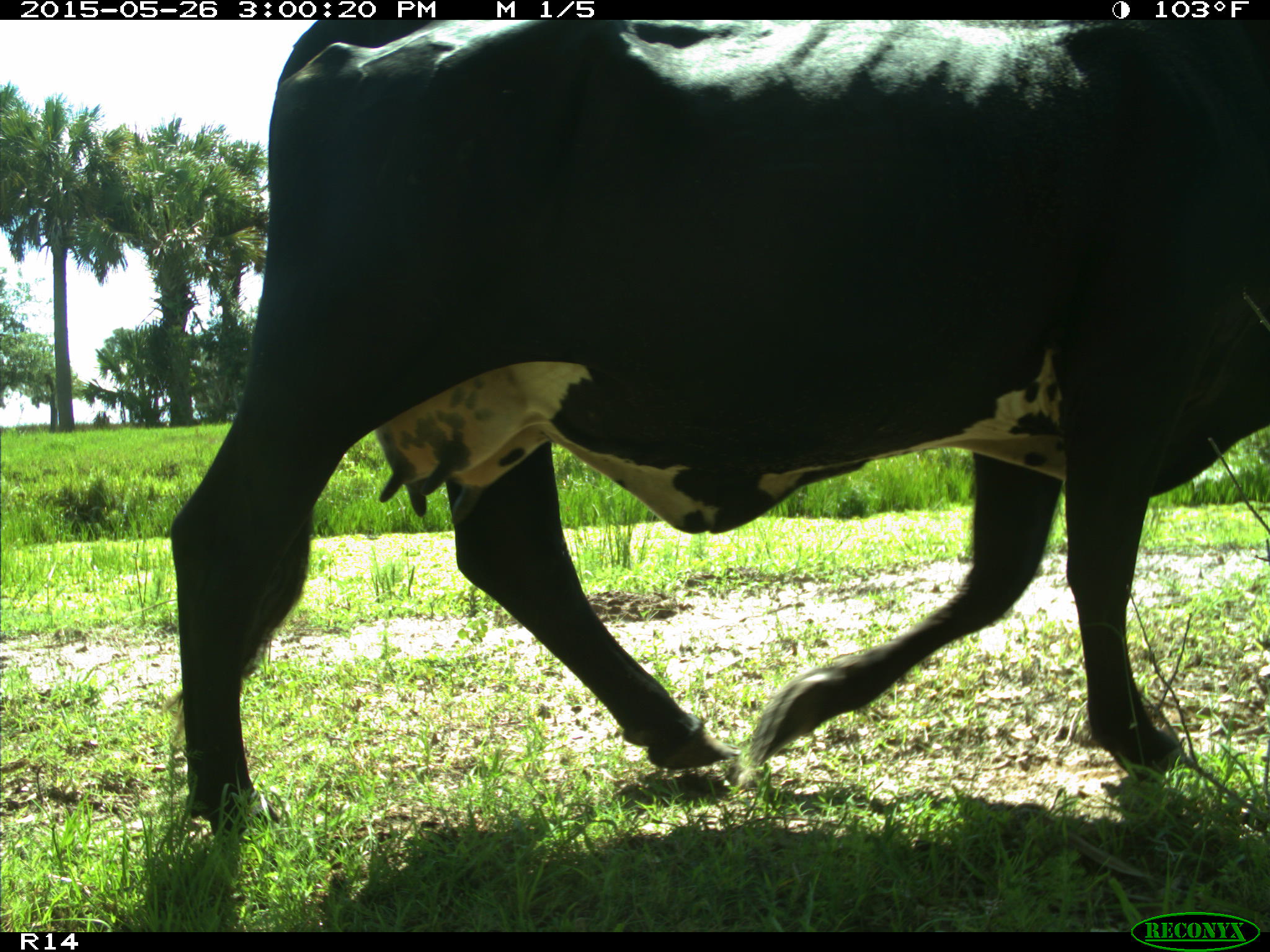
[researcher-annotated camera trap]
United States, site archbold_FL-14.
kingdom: Animalia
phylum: Chordata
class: Mammalia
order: Artiodactyla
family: Bovidae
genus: Bos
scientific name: Bos taurus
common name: domestic cow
Bos taurus (domestic cow).